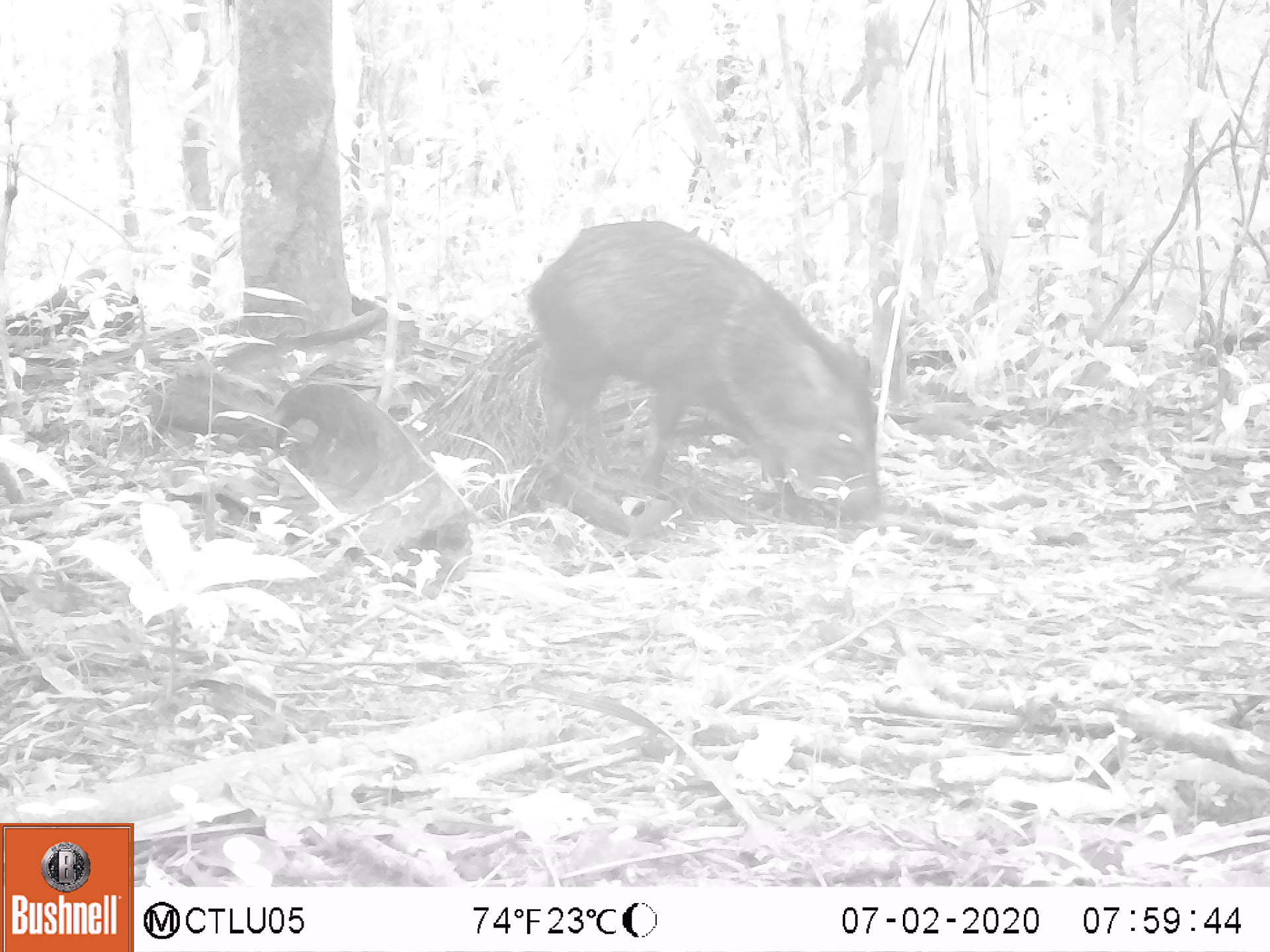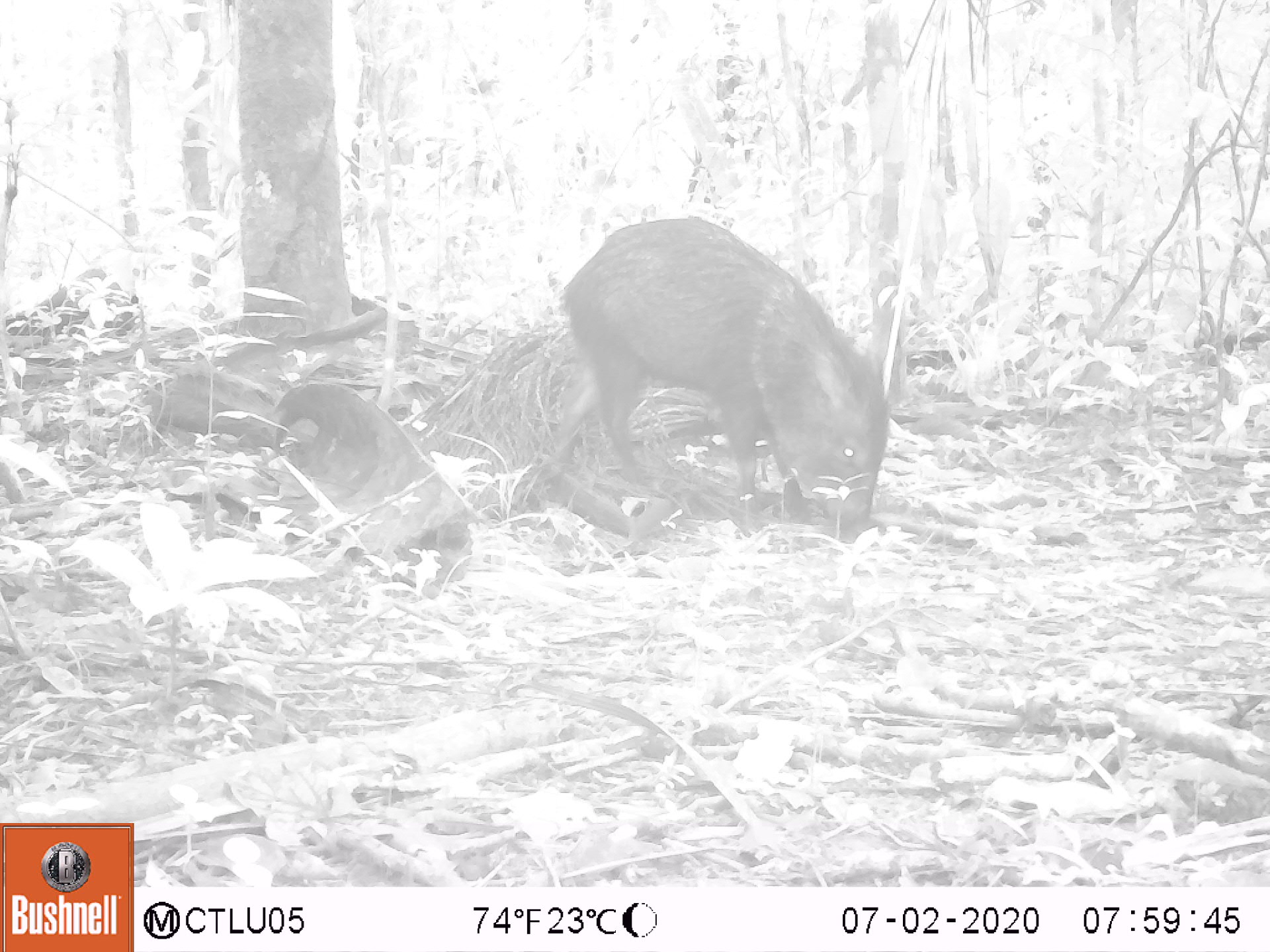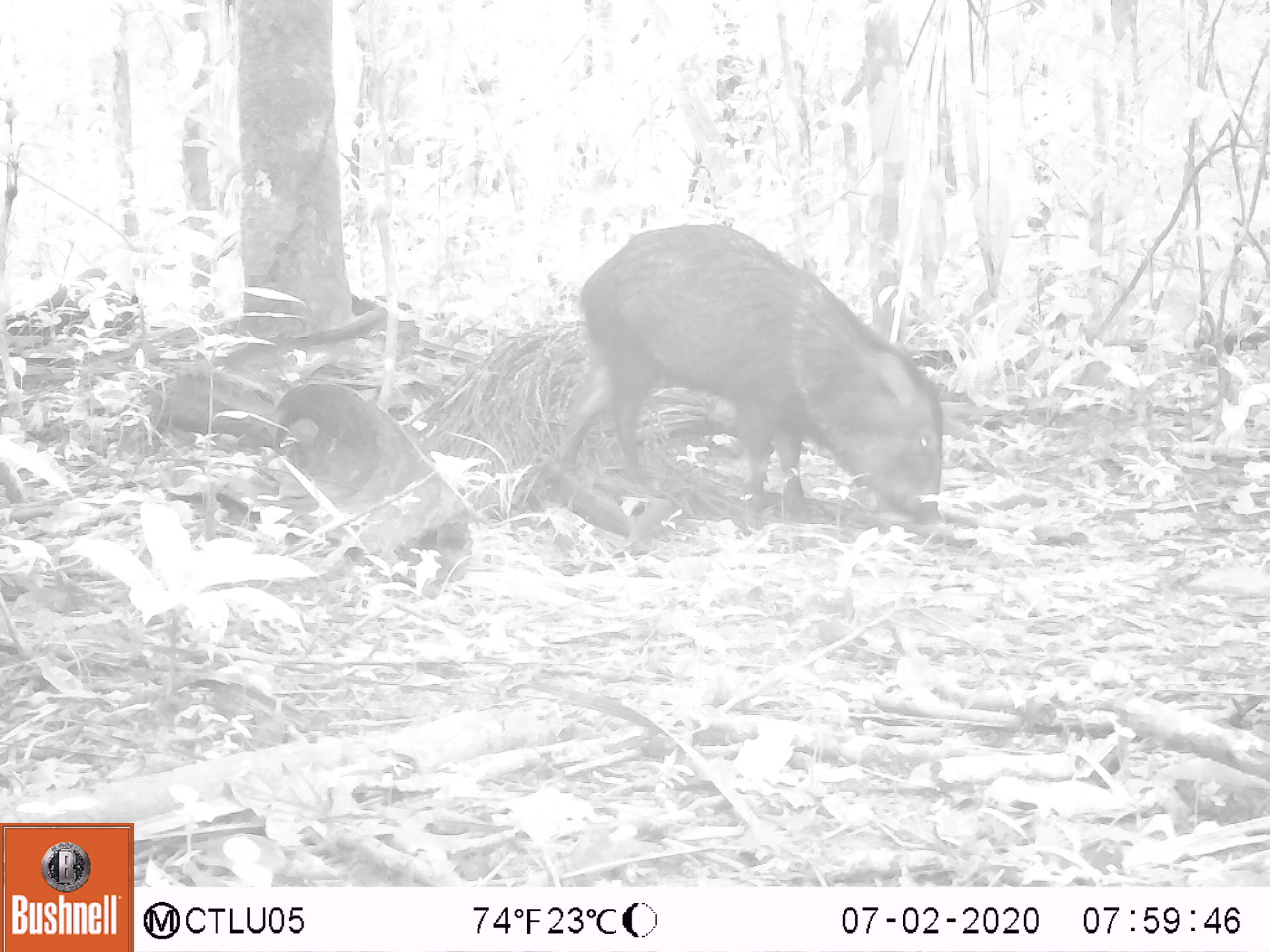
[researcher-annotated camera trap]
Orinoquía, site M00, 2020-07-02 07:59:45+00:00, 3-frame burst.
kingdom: Animalia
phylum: Chordata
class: Mammalia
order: Artiodactyla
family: Tayassuidae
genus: Pecari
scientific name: Pecari tajacu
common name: collared peccary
Collared peccary (Pecari tajacu).